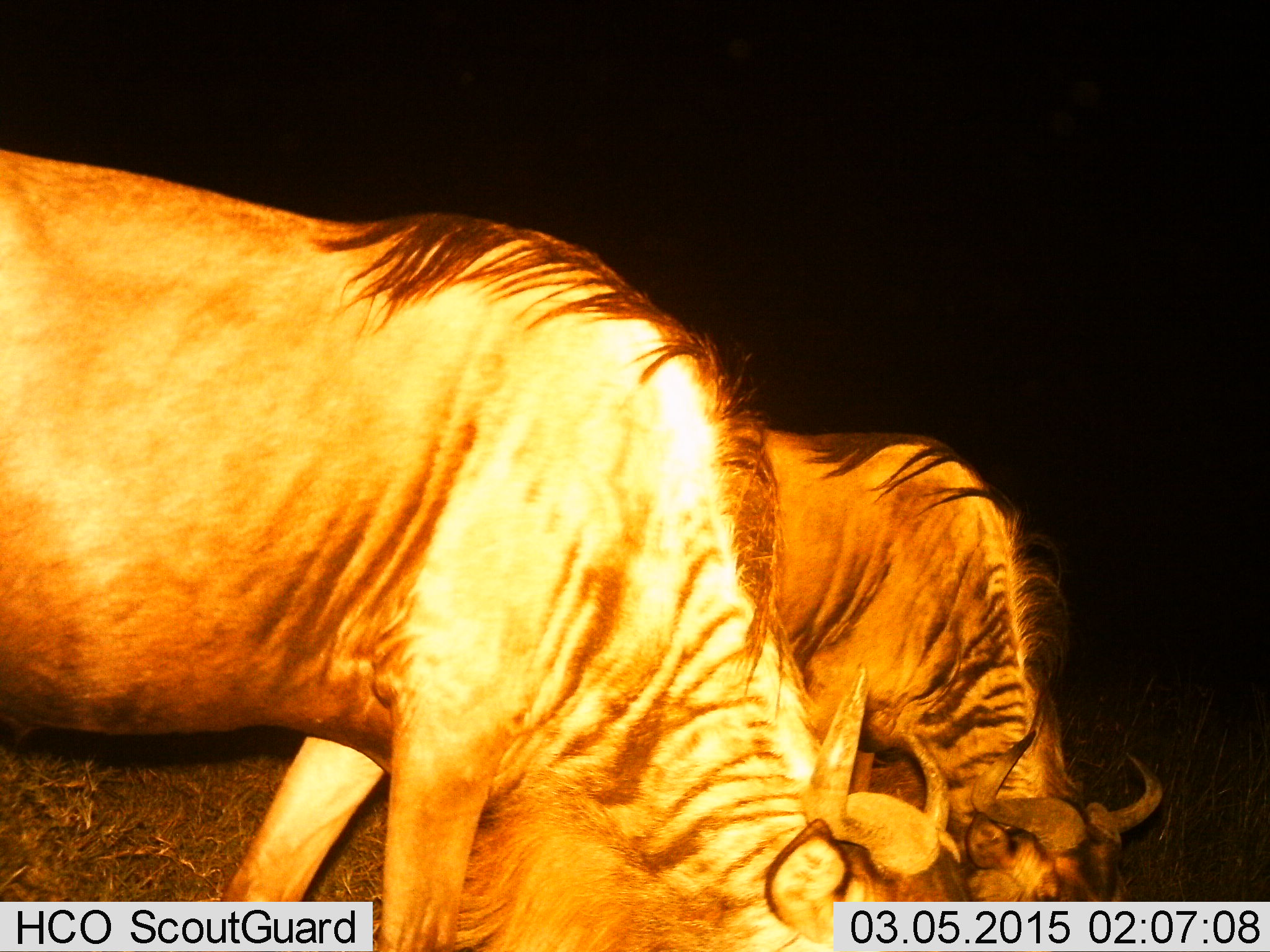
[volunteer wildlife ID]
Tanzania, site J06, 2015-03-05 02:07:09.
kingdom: Animalia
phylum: Chordata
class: Mammalia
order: Artiodactyla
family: Bovidae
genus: Connochaetes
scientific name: Connochaetes taurinus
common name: blue wildebeest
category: wildebeest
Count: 2.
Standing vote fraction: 10%.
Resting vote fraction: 0%.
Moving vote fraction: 0%.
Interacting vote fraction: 0%.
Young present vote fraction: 0%.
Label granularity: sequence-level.